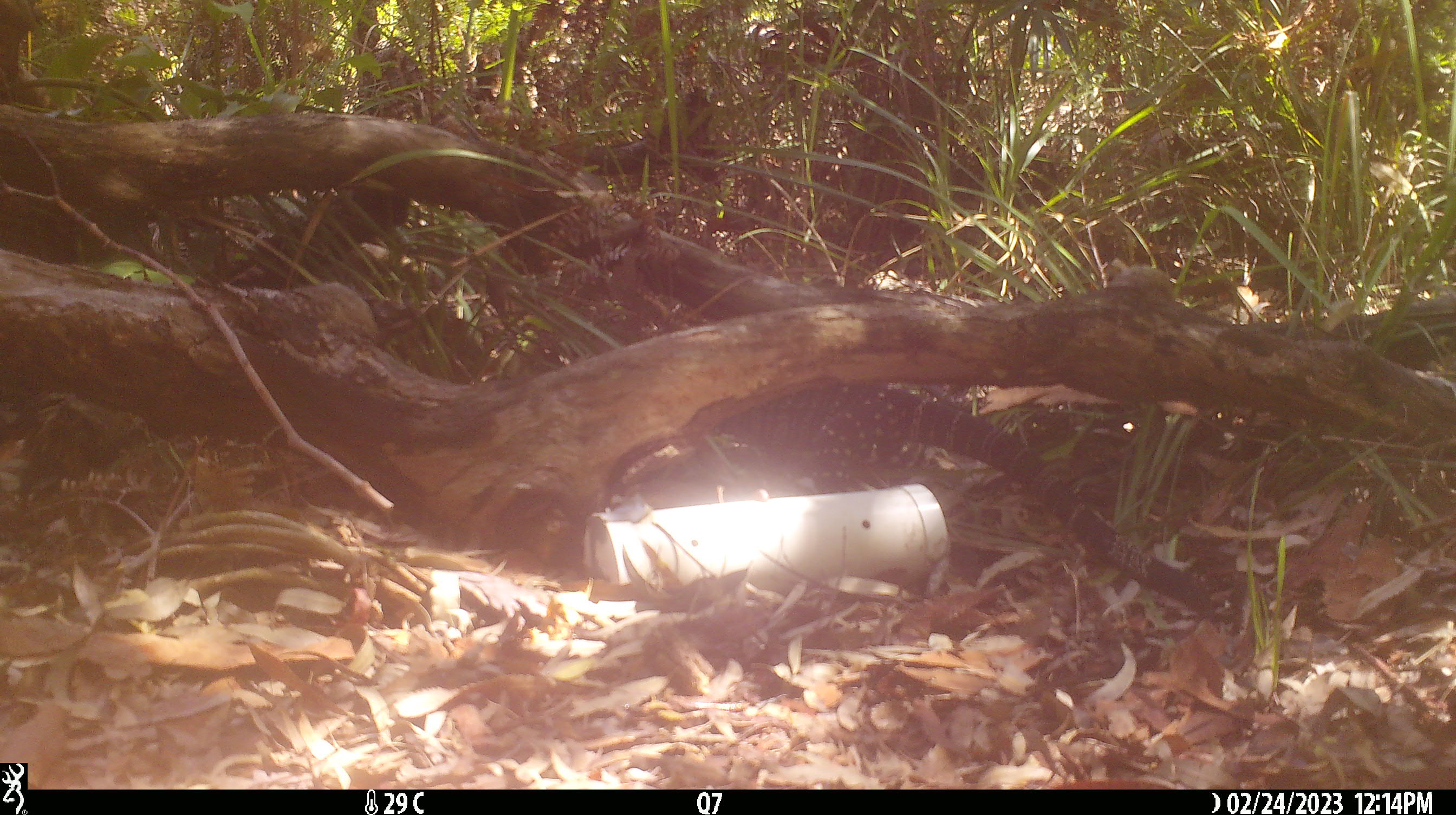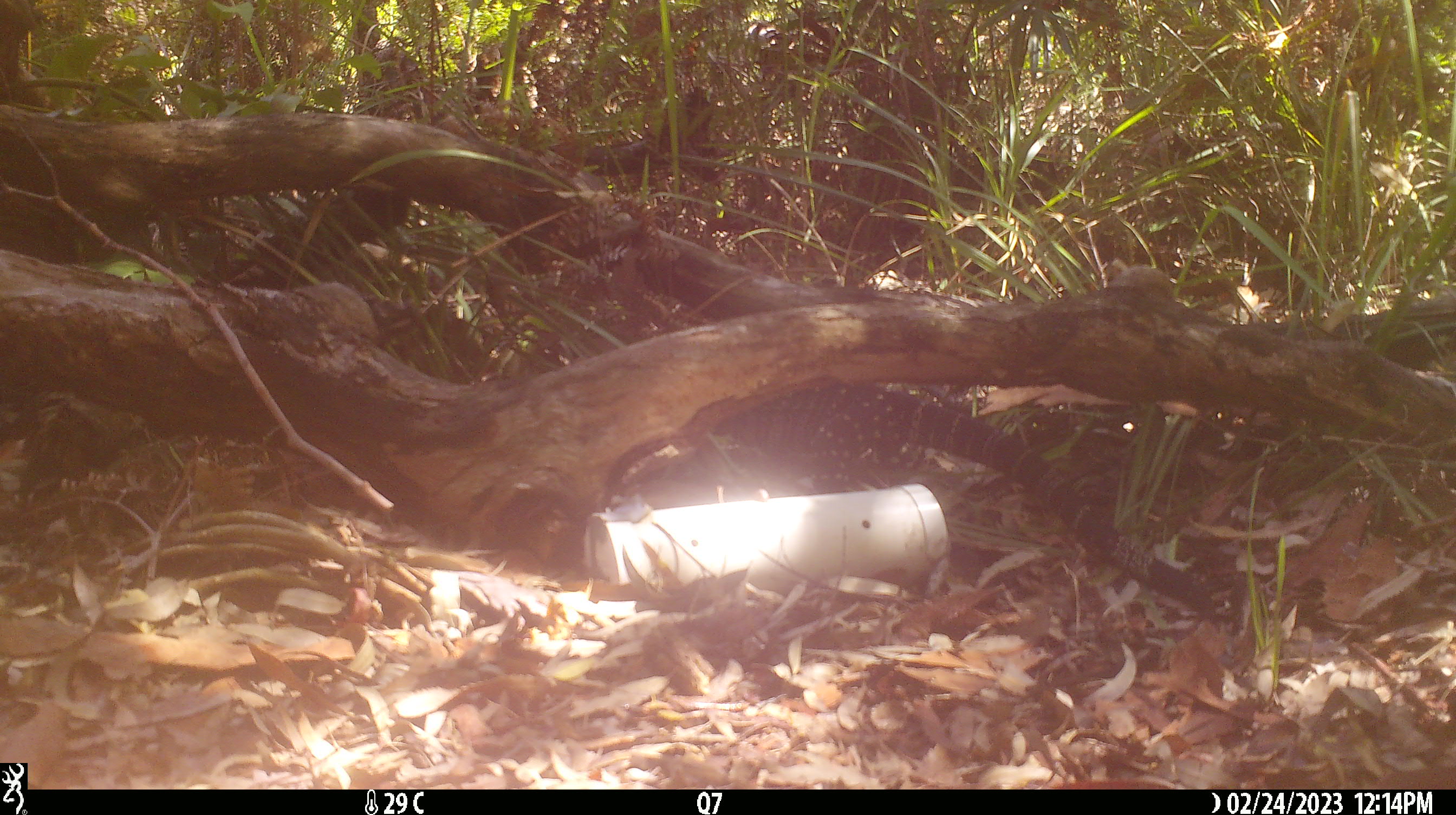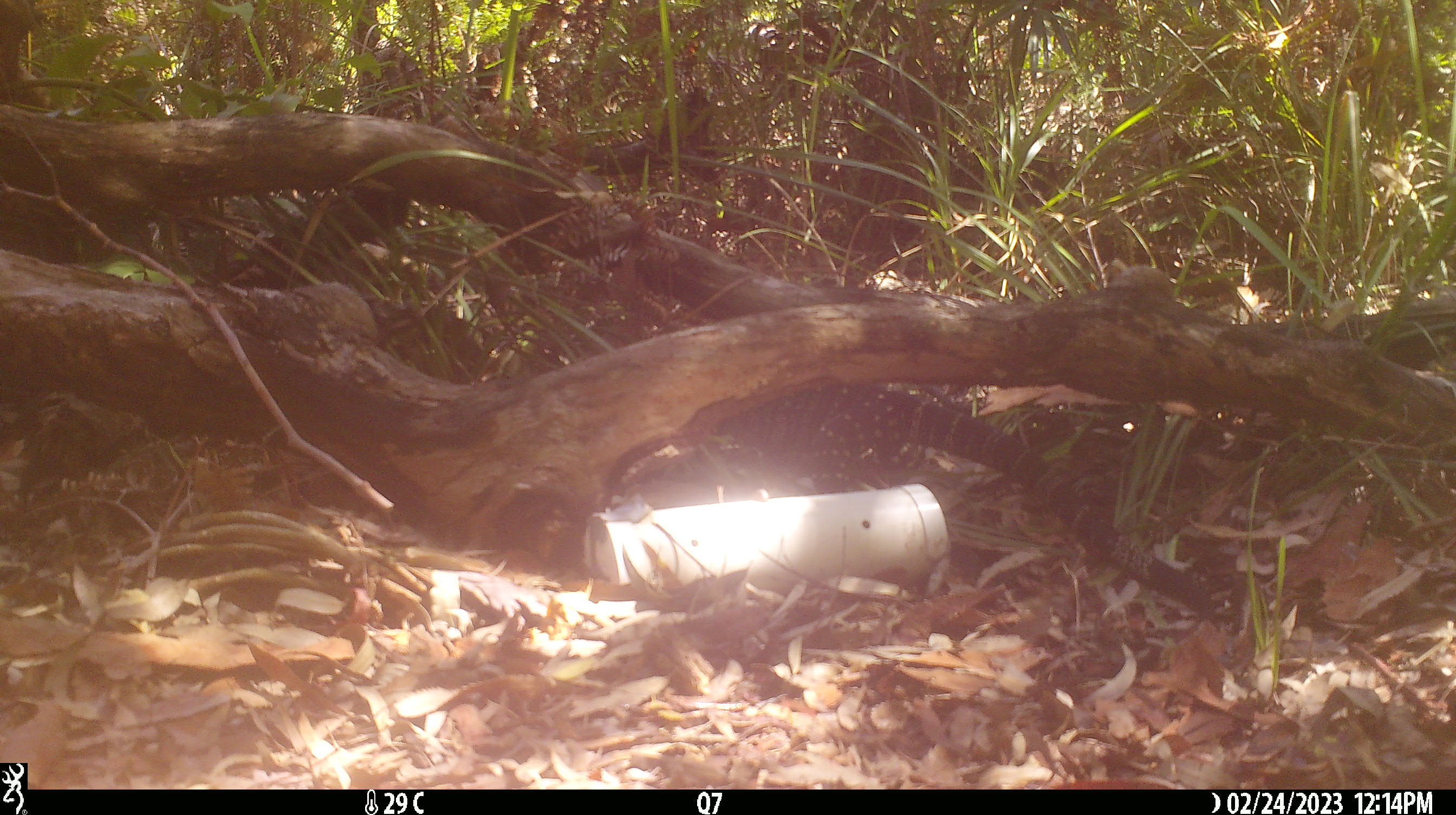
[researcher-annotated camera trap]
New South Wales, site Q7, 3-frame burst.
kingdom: Animalia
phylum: Chordata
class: Reptilia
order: Squamata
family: Varanidae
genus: Varanus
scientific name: Varanus varius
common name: lace monitor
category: goanna